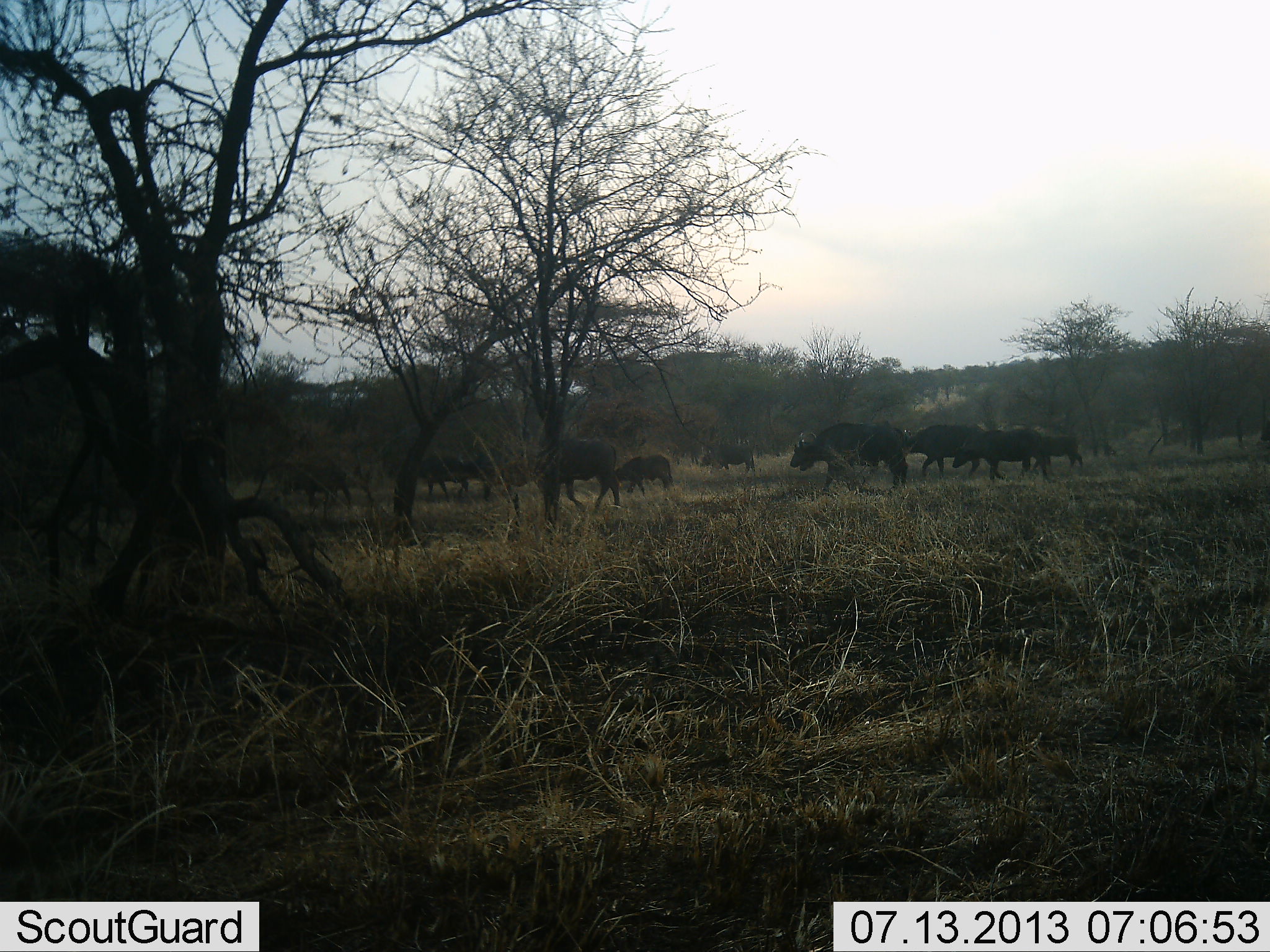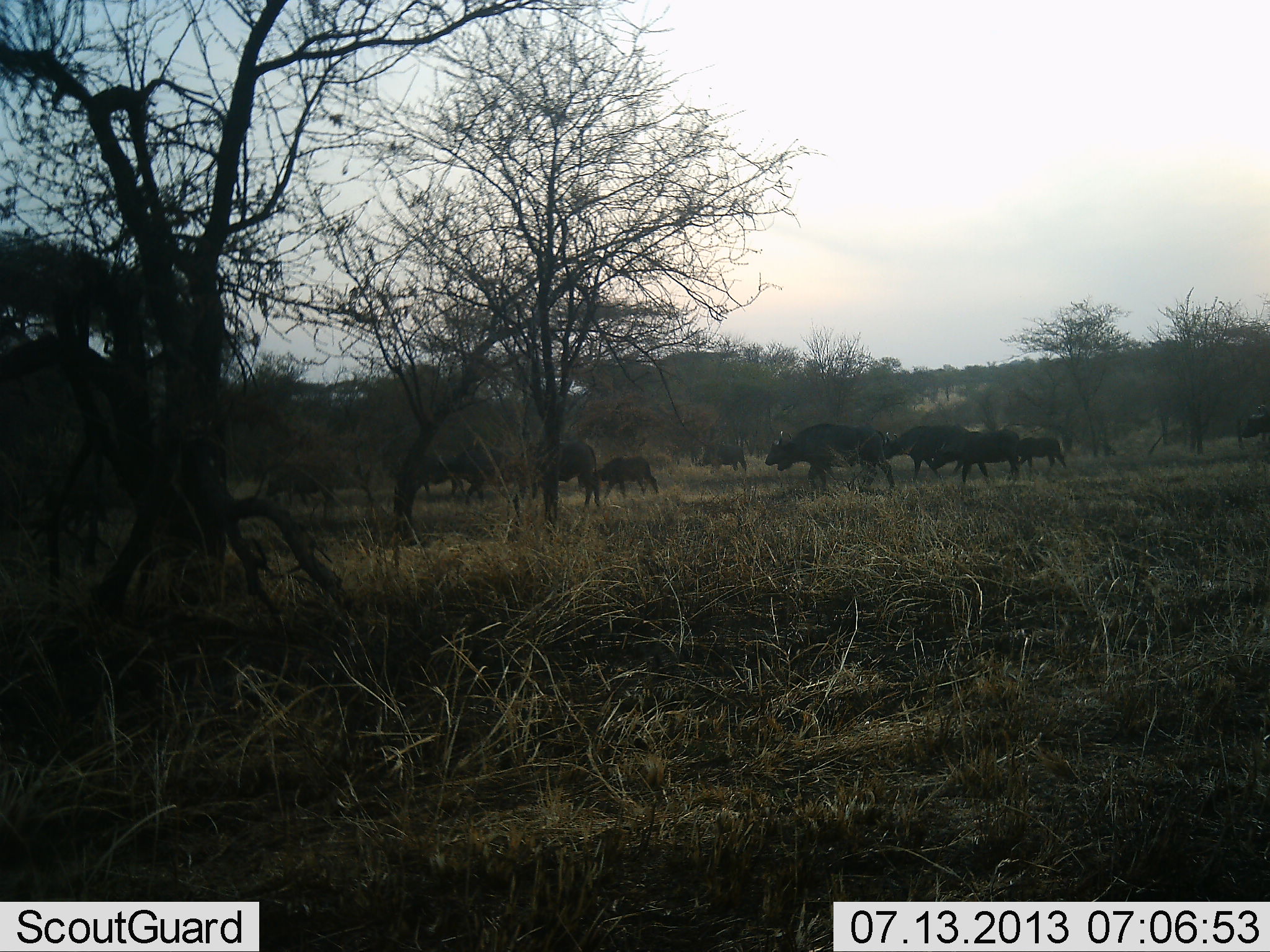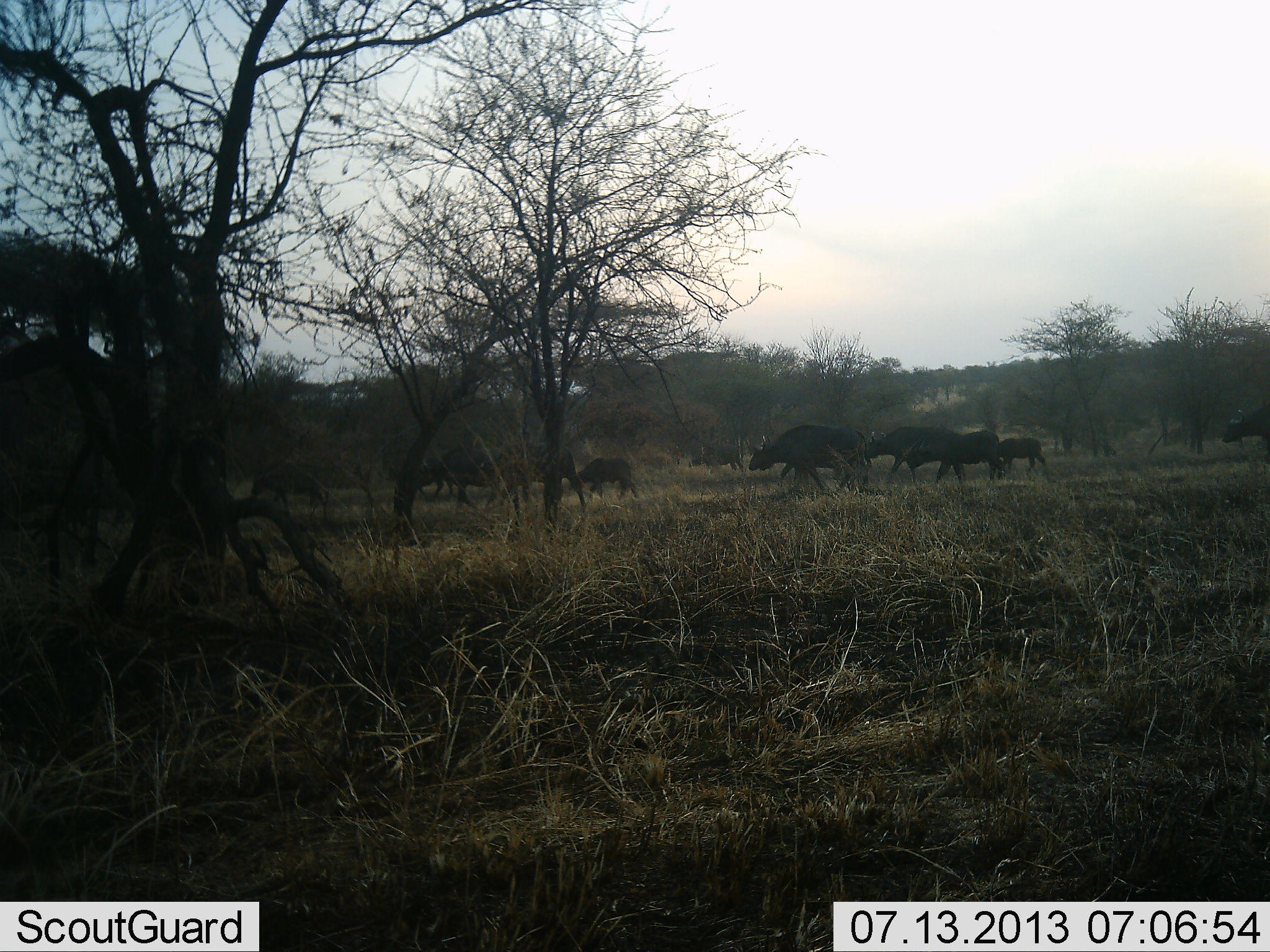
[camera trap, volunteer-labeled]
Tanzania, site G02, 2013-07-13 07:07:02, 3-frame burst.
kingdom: Animalia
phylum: Chordata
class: Mammalia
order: Artiodactyla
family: Bovidae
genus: Syncerus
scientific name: Syncerus caffer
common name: cape buffalo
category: buffalo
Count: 11-50.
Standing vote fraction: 5%.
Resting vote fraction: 0%.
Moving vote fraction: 95%.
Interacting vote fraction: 0%.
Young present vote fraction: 59%.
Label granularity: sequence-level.